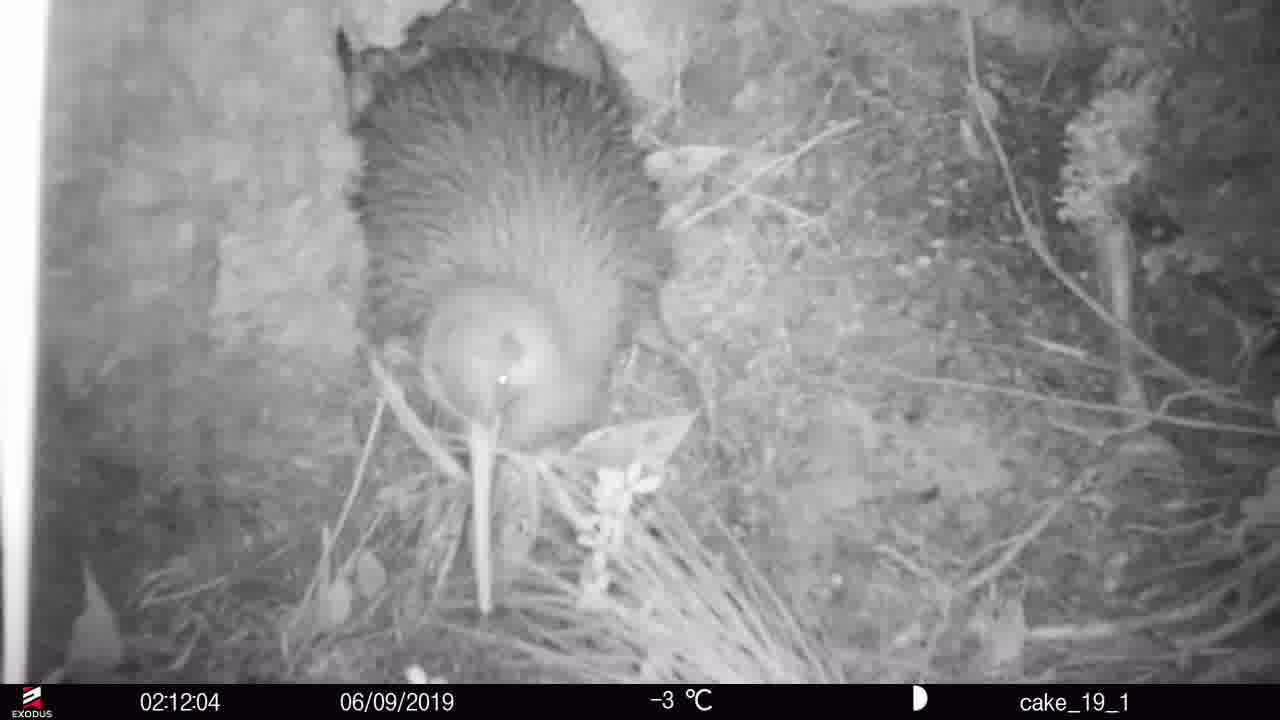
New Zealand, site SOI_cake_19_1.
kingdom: Animalia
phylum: Chordata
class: Aves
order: Apterygiformes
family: Apterygidae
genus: Apteryx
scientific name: Apteryx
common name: kiwi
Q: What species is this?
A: Kiwi (Apteryx).